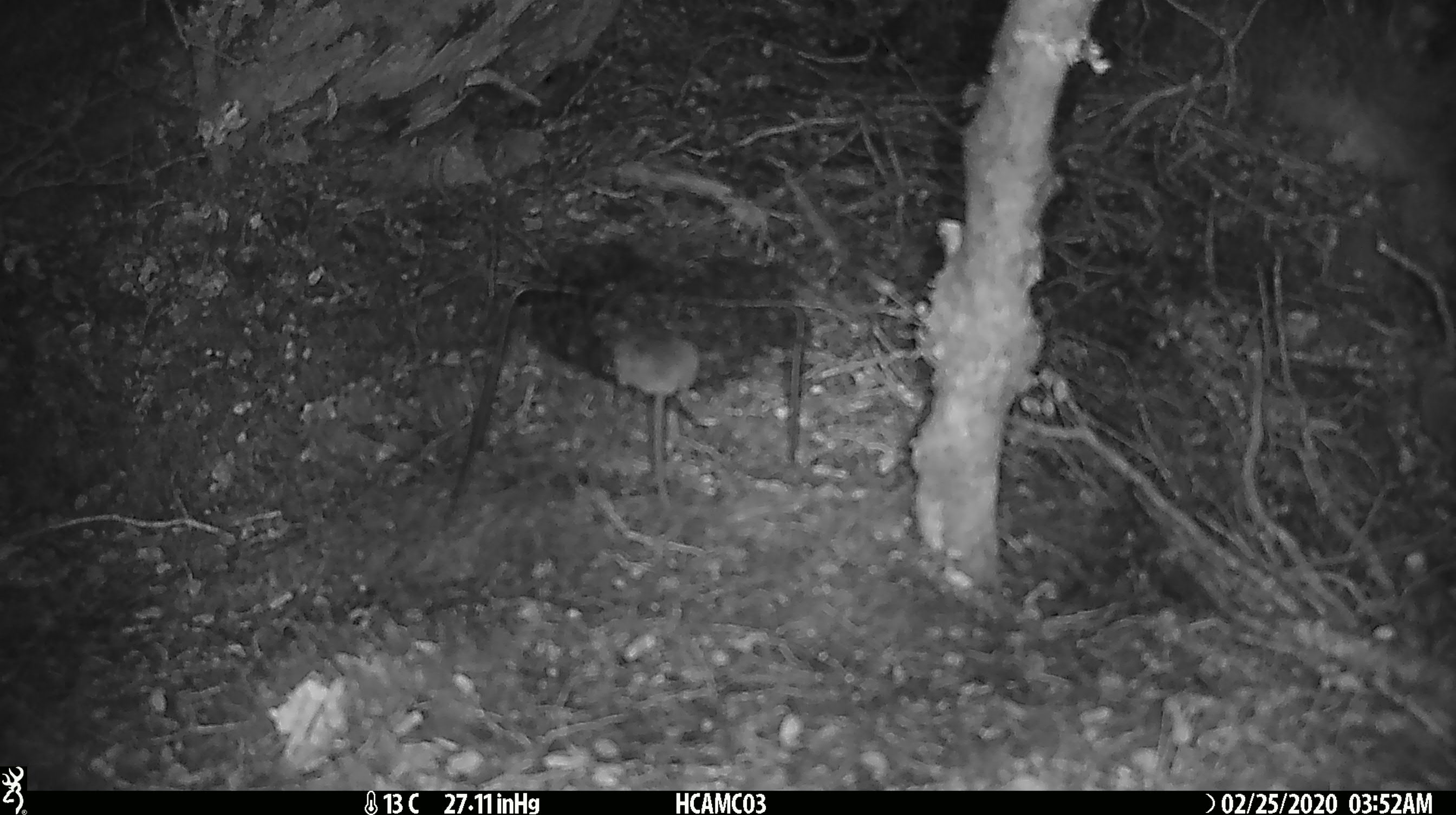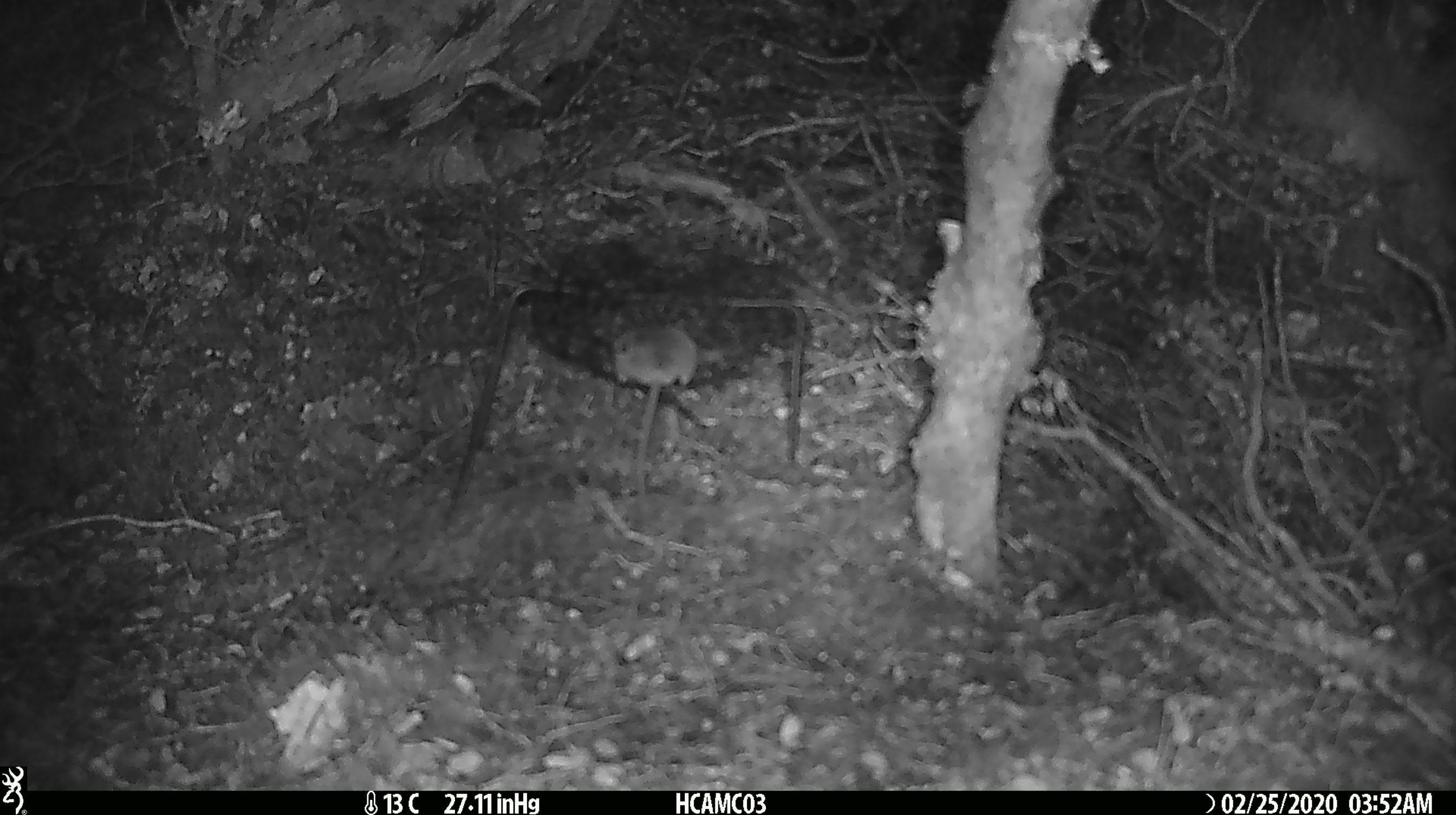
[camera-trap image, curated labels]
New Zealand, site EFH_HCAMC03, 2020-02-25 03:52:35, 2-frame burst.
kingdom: Animalia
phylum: Chordata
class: Mammalia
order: Rodentia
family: Muridae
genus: Mus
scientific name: Mus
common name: mouse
Mouse (Mus).